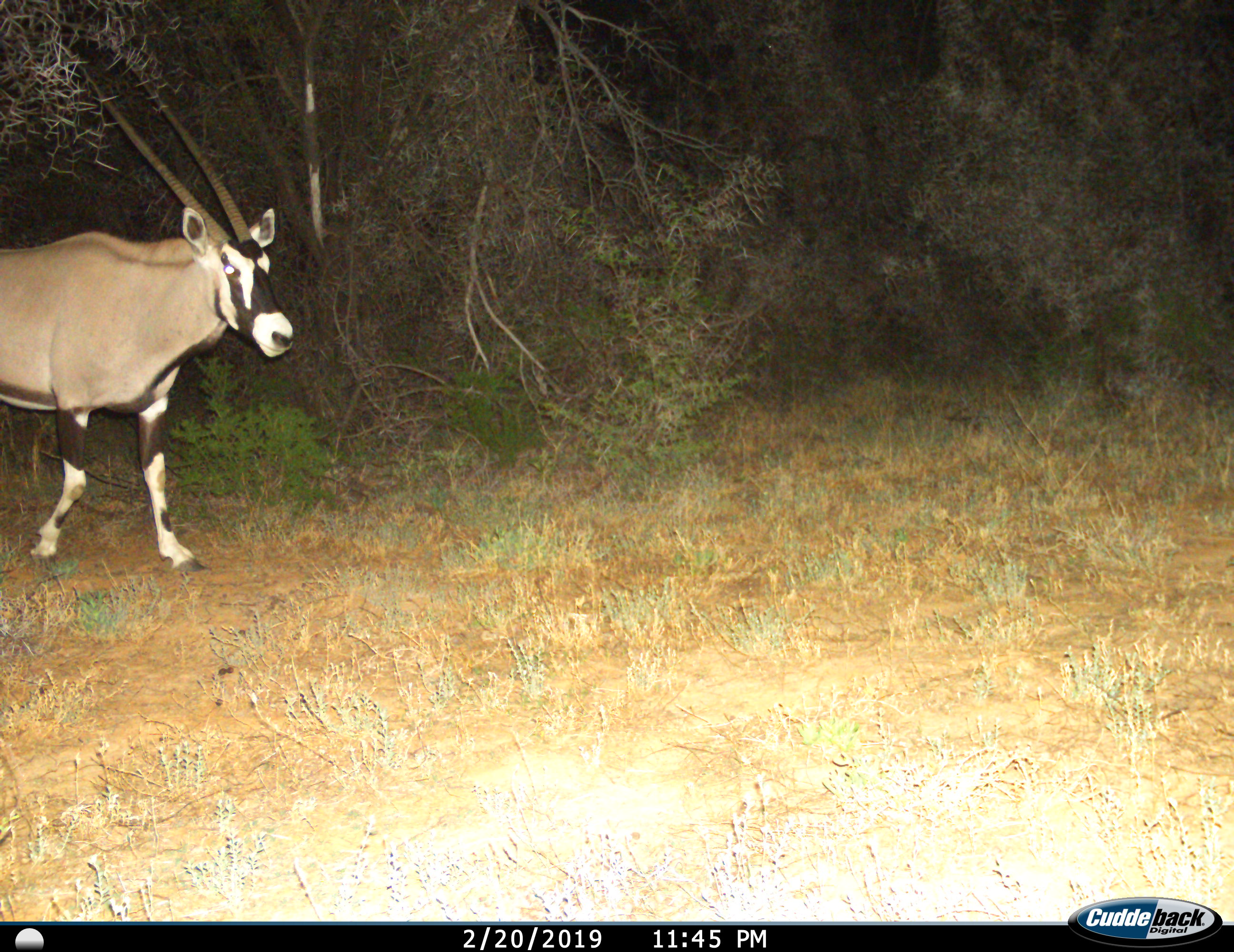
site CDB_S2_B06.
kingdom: Animalia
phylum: Chordata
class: Mammalia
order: Artiodactyla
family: Bovidae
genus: Oryx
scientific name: Oryx gazella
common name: gemsbok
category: oryx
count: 1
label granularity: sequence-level